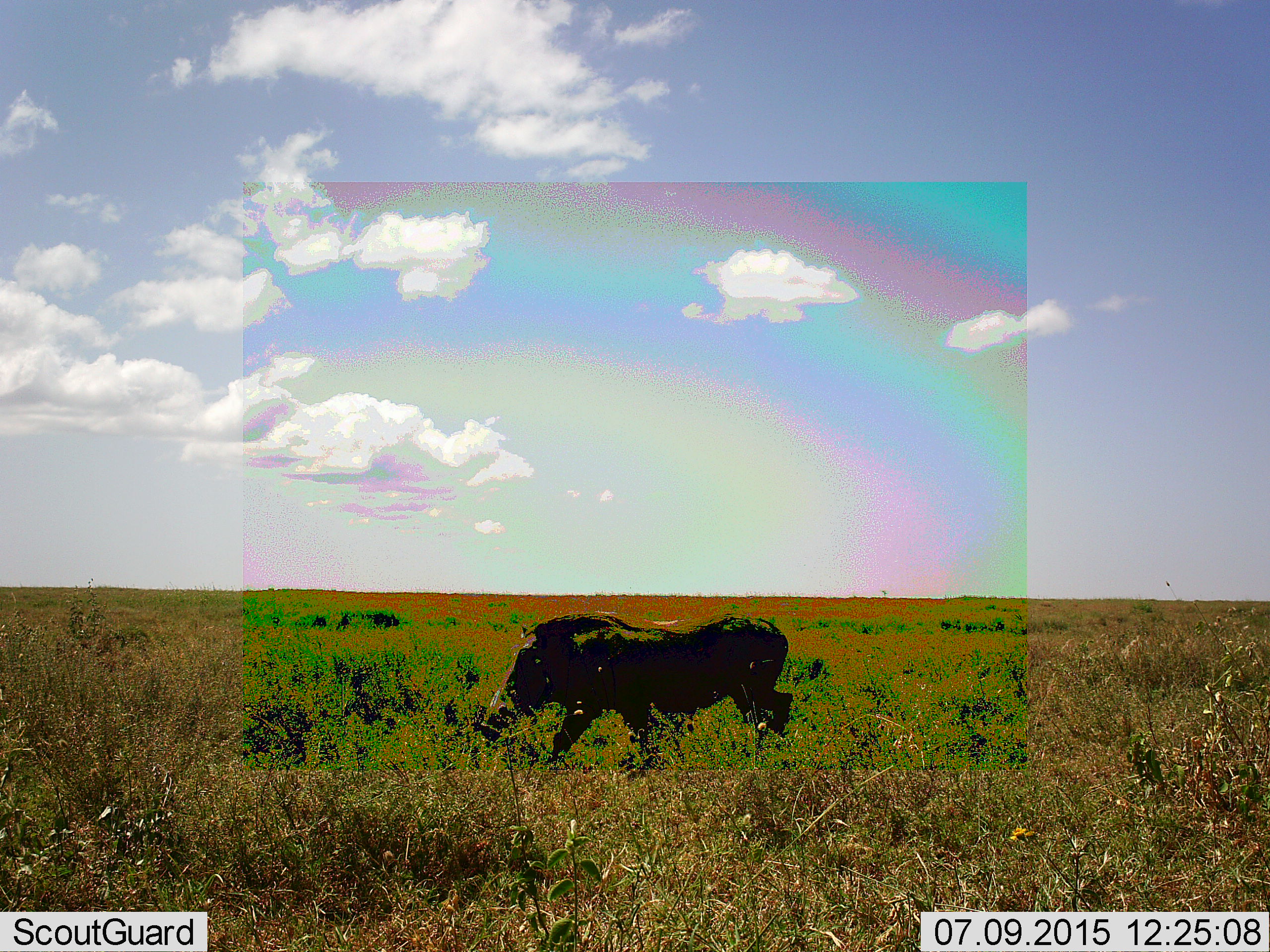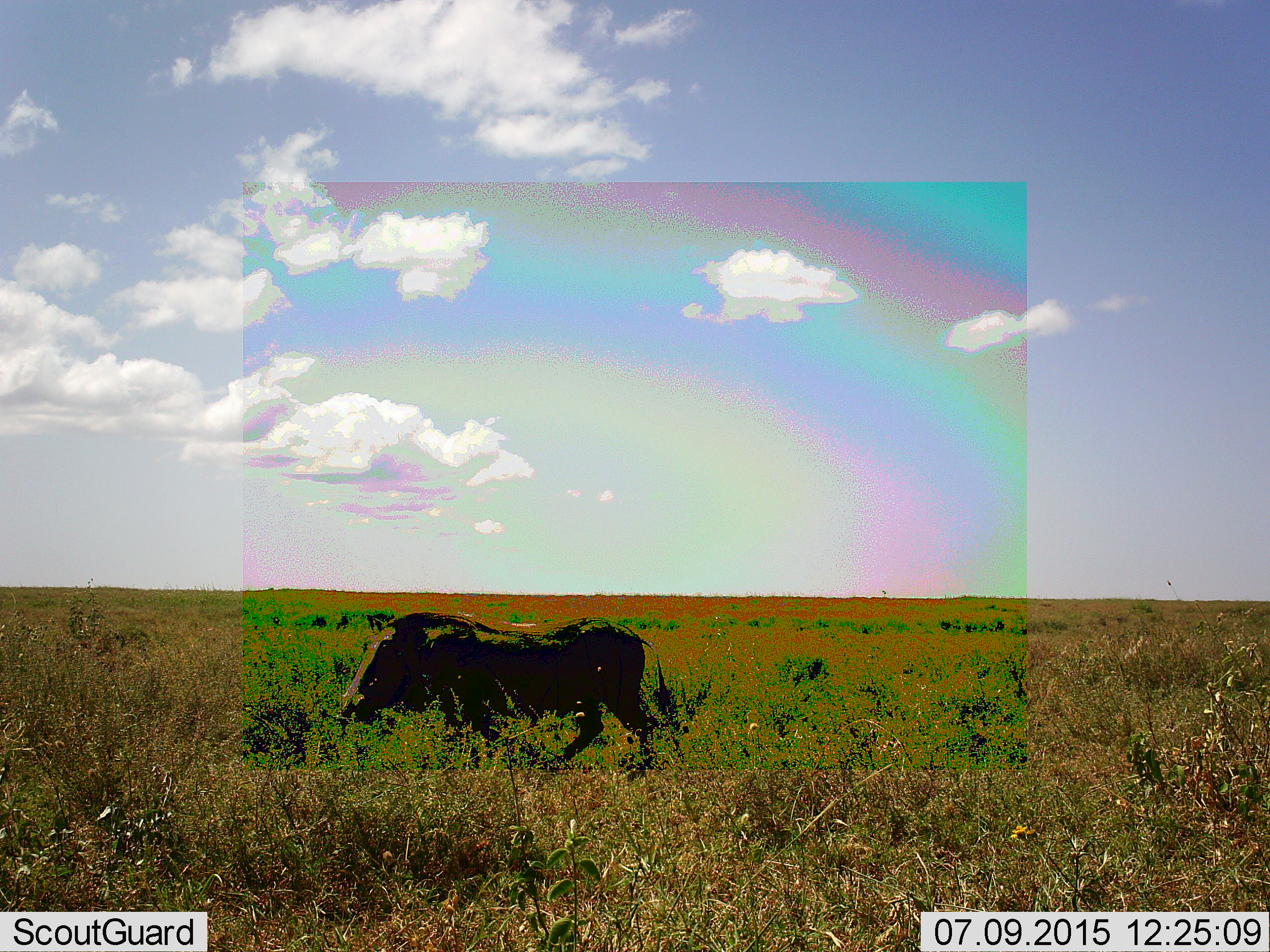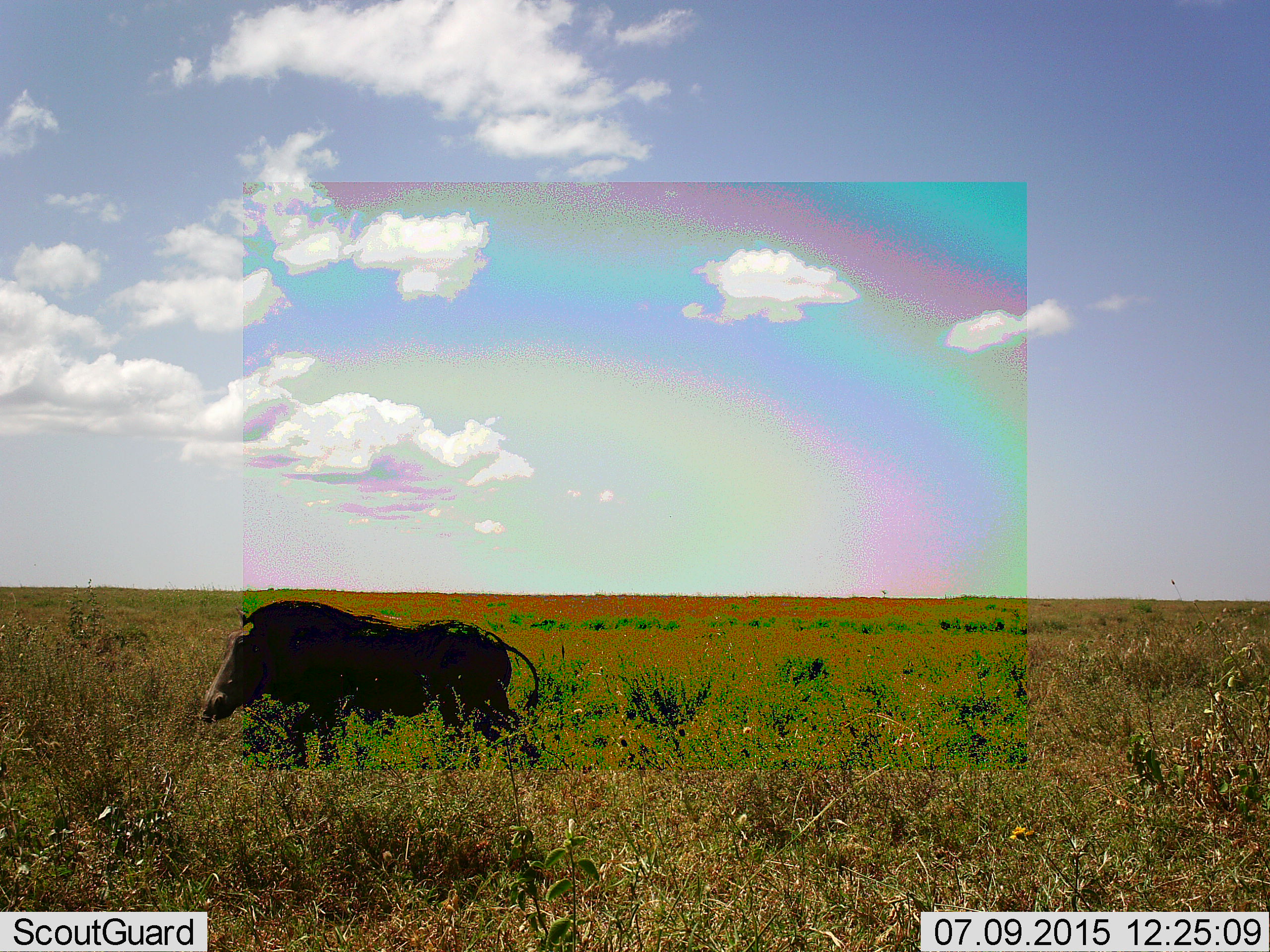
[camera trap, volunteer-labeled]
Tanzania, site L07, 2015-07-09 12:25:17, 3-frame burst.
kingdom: Animalia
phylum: Chordata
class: Mammalia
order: Artiodactyla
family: Suidae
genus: Phacochoerus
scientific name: Phacochoerus africanus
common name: warthog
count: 1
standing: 0%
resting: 0%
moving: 100%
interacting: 0%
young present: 0%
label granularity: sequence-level